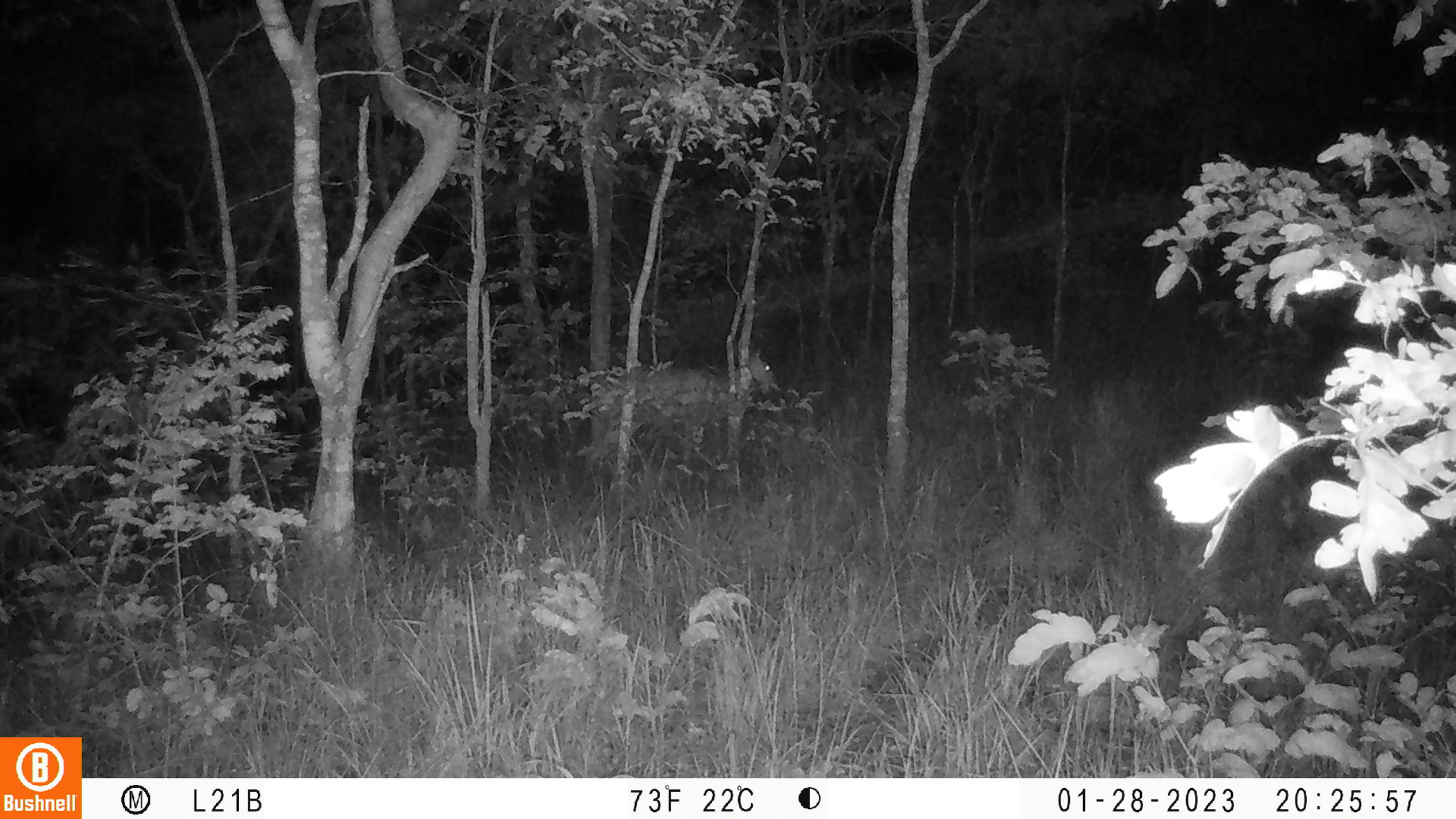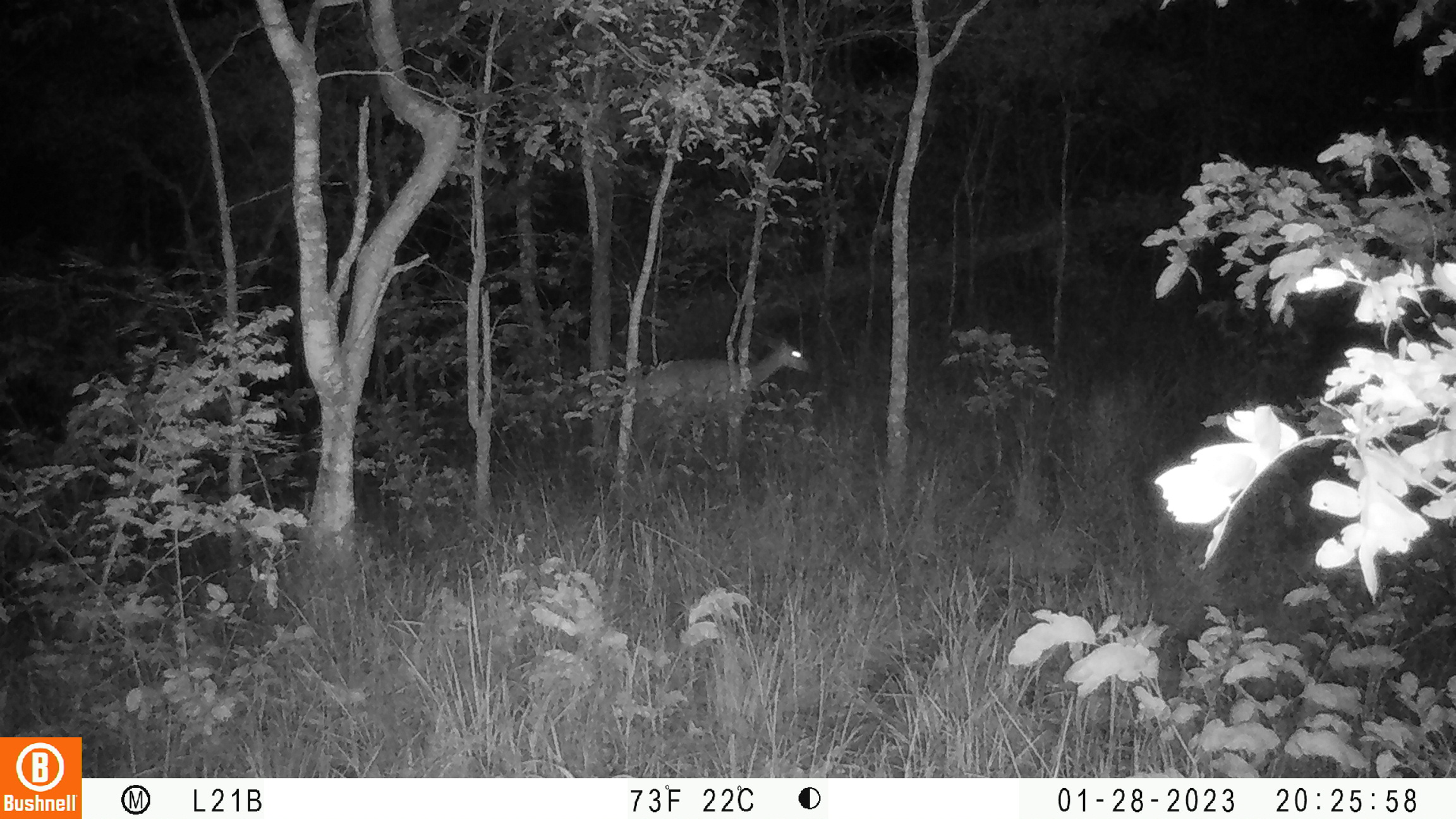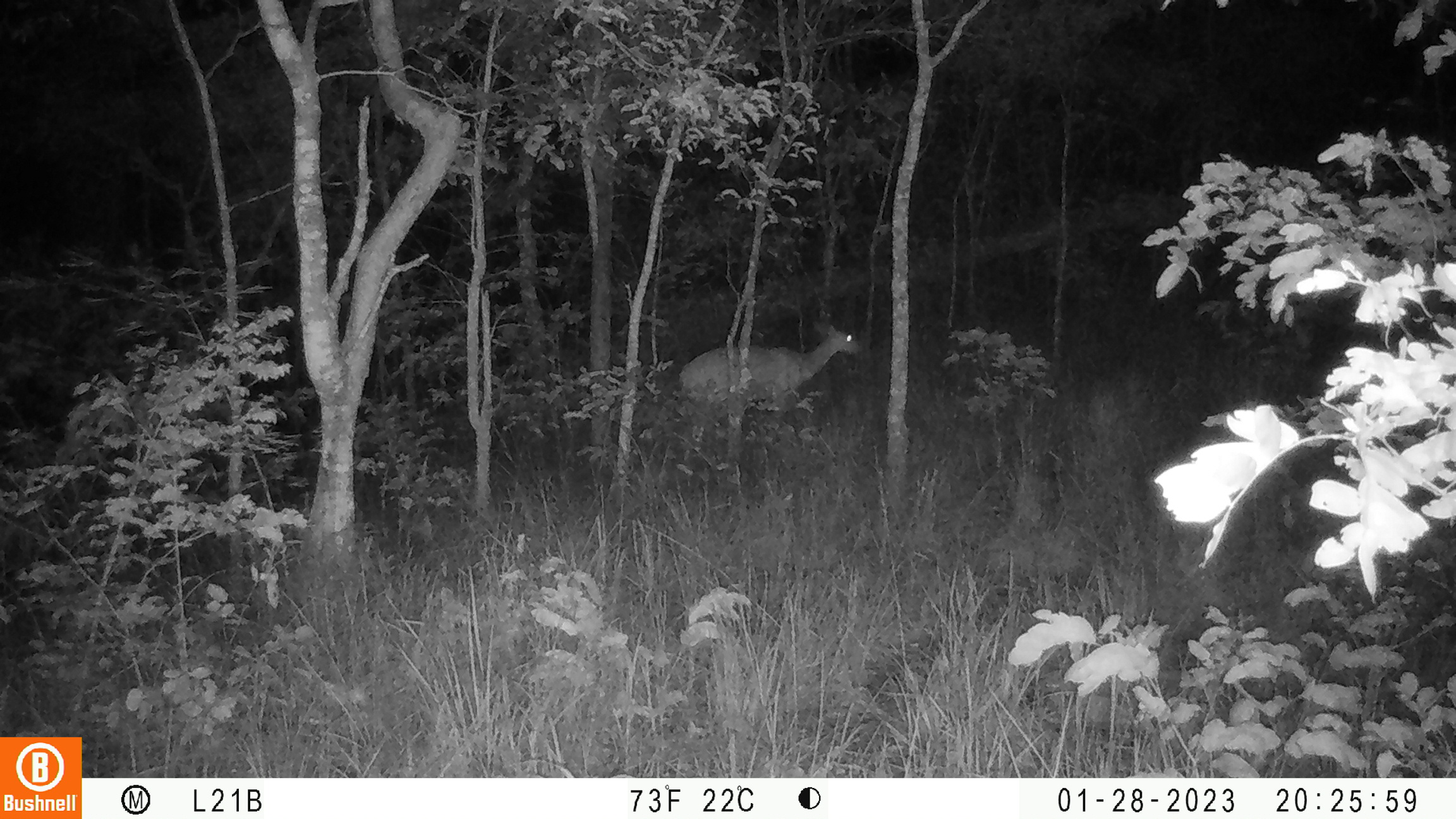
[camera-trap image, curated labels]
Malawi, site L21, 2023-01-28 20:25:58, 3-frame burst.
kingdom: Animalia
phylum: Chordata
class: Mammalia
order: Artiodactyla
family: Bovidae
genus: Tragelaphus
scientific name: Tragelaphus sylvaticus sylvaticus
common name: cape bushbuck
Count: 1.